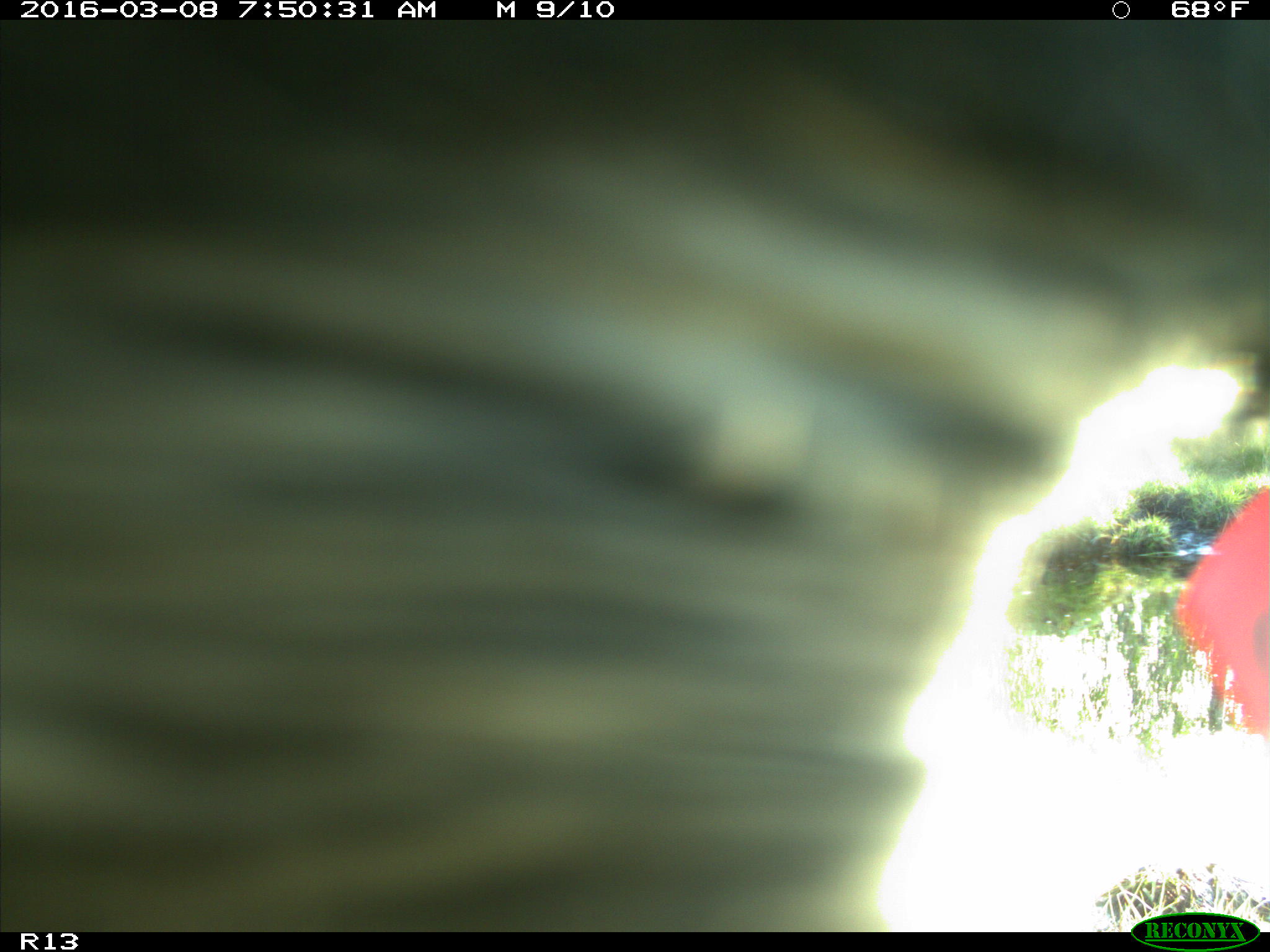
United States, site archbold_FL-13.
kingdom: Animalia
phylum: Chordata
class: Mammalia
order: Artiodactyla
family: Bovidae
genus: Bos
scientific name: Bos taurus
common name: domestic cow